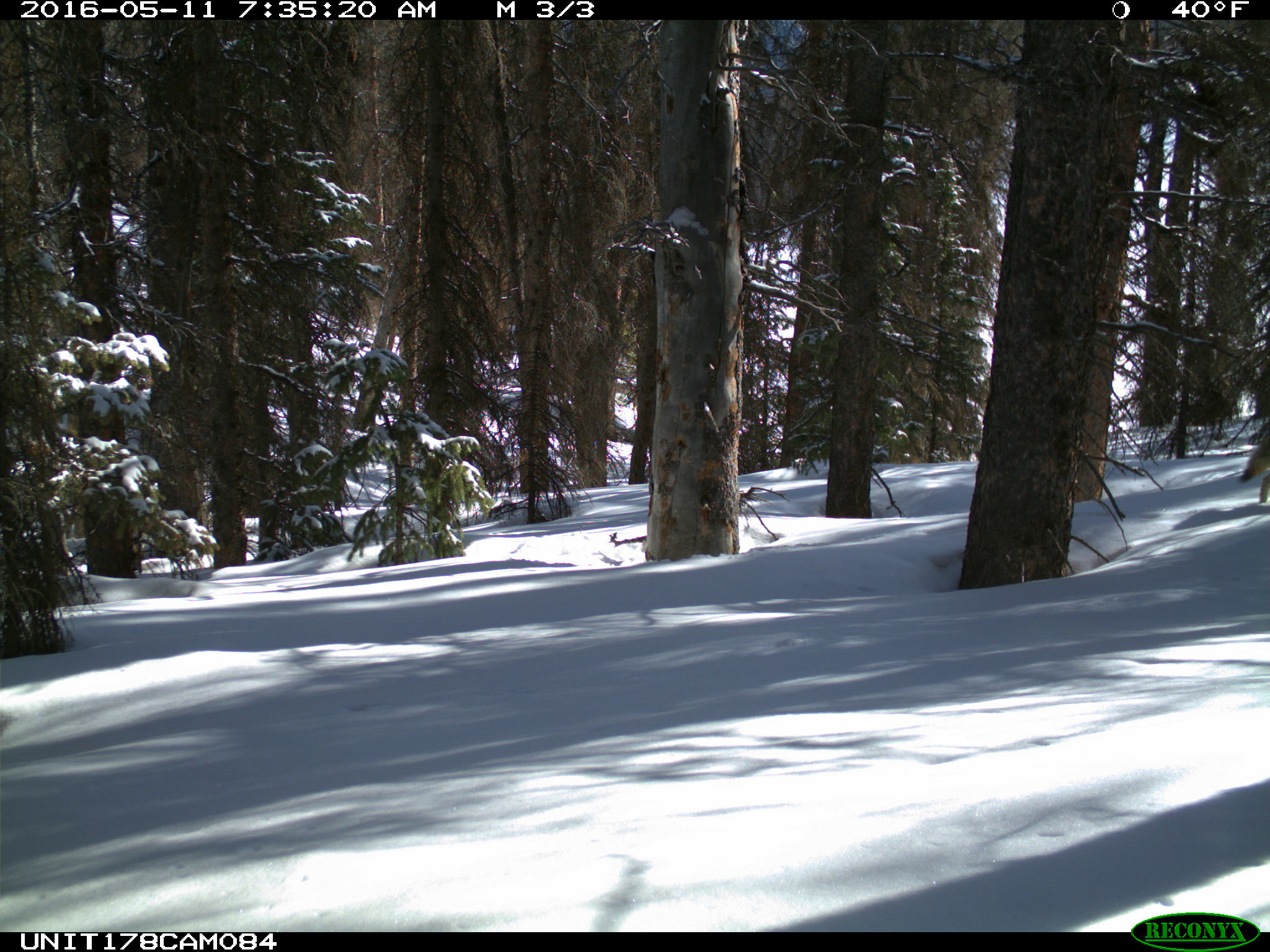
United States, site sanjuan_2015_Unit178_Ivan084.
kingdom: Animalia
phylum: Chordata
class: Mammalia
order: Carnivora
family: Canidae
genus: Canis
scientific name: Canis latrans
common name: coyote